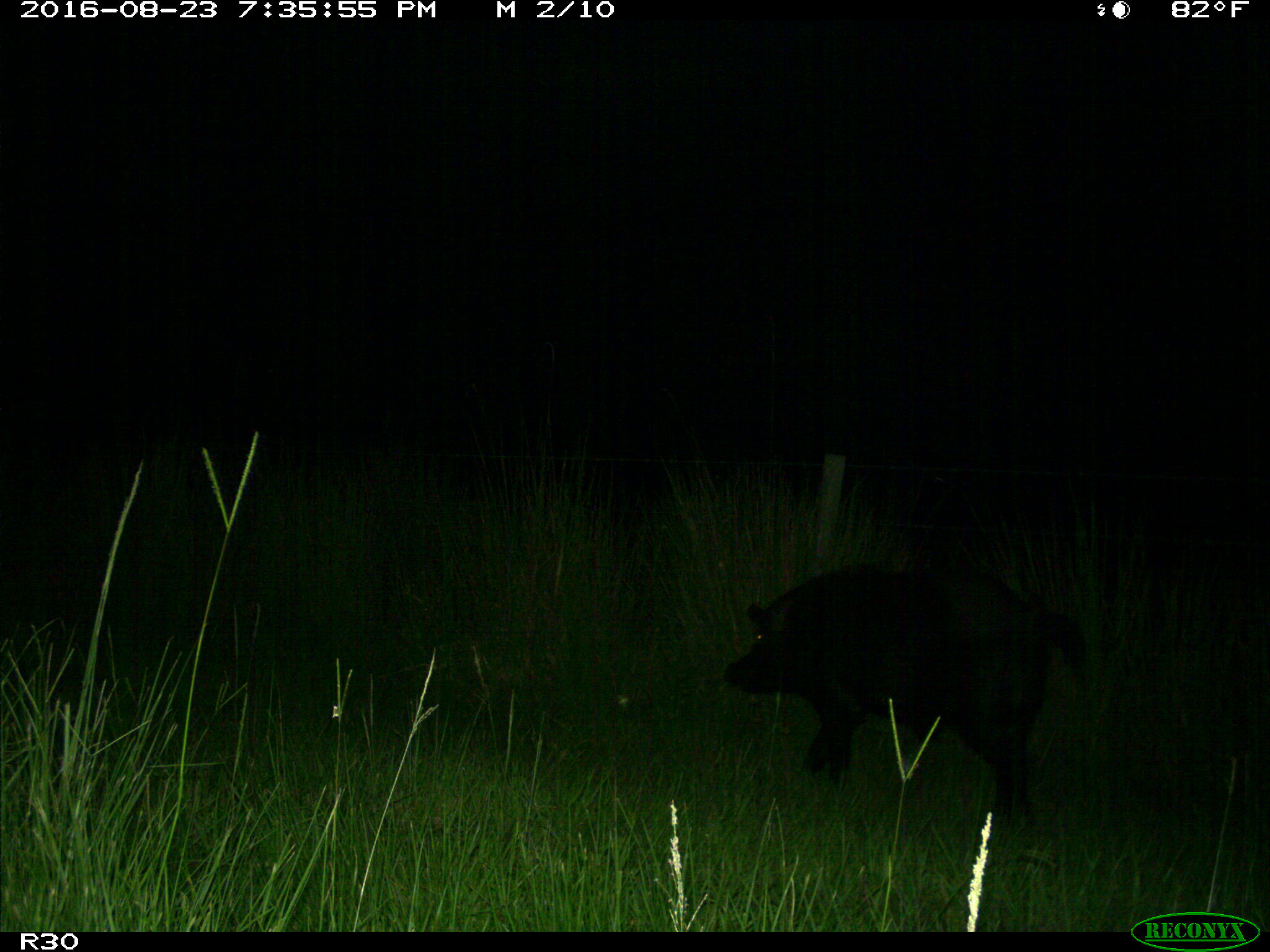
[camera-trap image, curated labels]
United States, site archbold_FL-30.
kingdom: Animalia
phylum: Chordata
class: Mammalia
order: Artiodactyla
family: Suidae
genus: Sus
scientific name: Sus scrofa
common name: wild boar